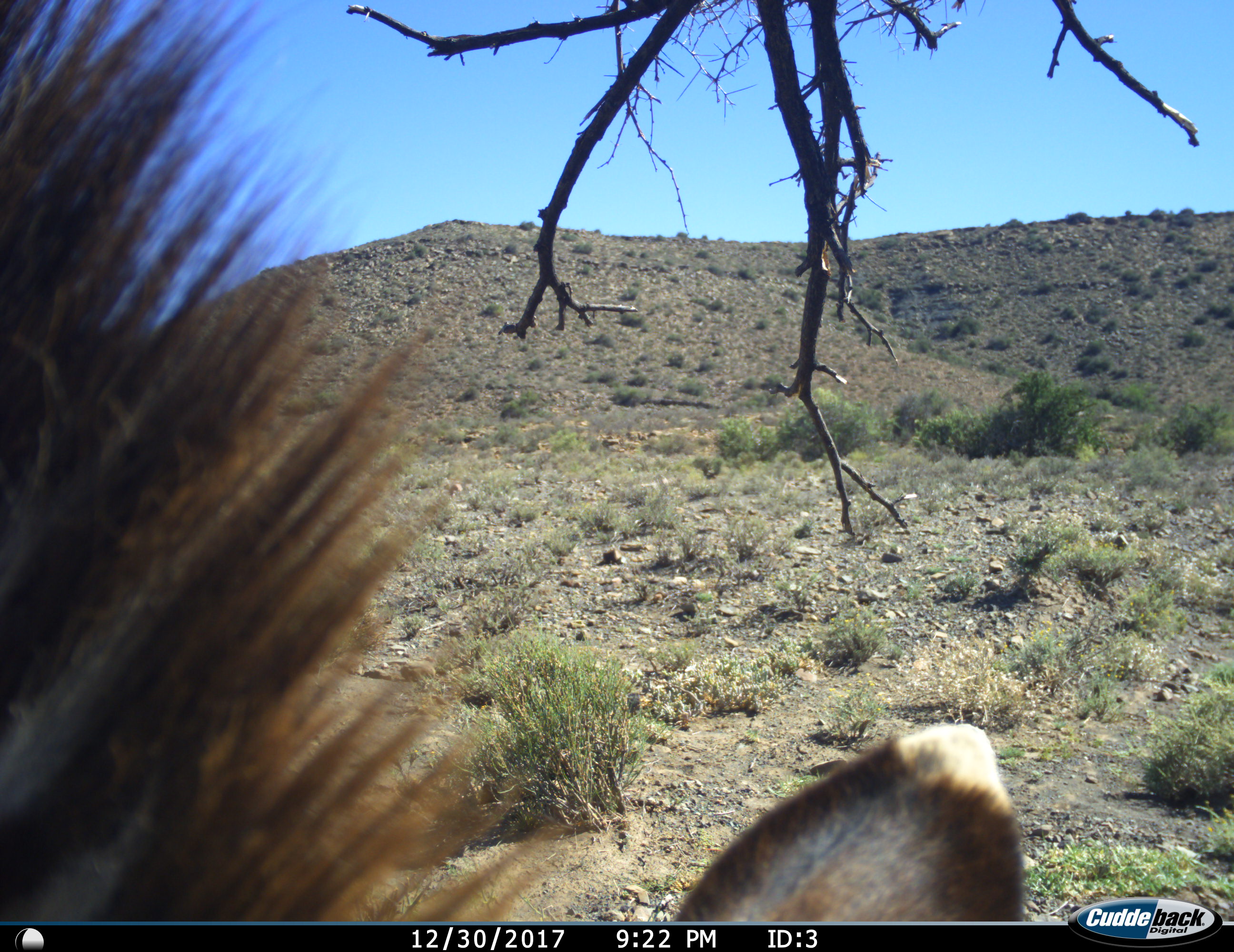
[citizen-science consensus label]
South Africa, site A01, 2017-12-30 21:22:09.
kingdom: Animalia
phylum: Chordata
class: Mammalia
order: Perissodactyla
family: Equidae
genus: Equus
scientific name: Equus zebra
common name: mountain zebra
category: zebramountain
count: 1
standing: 67%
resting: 0%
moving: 0%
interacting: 0%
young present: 0%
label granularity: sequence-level